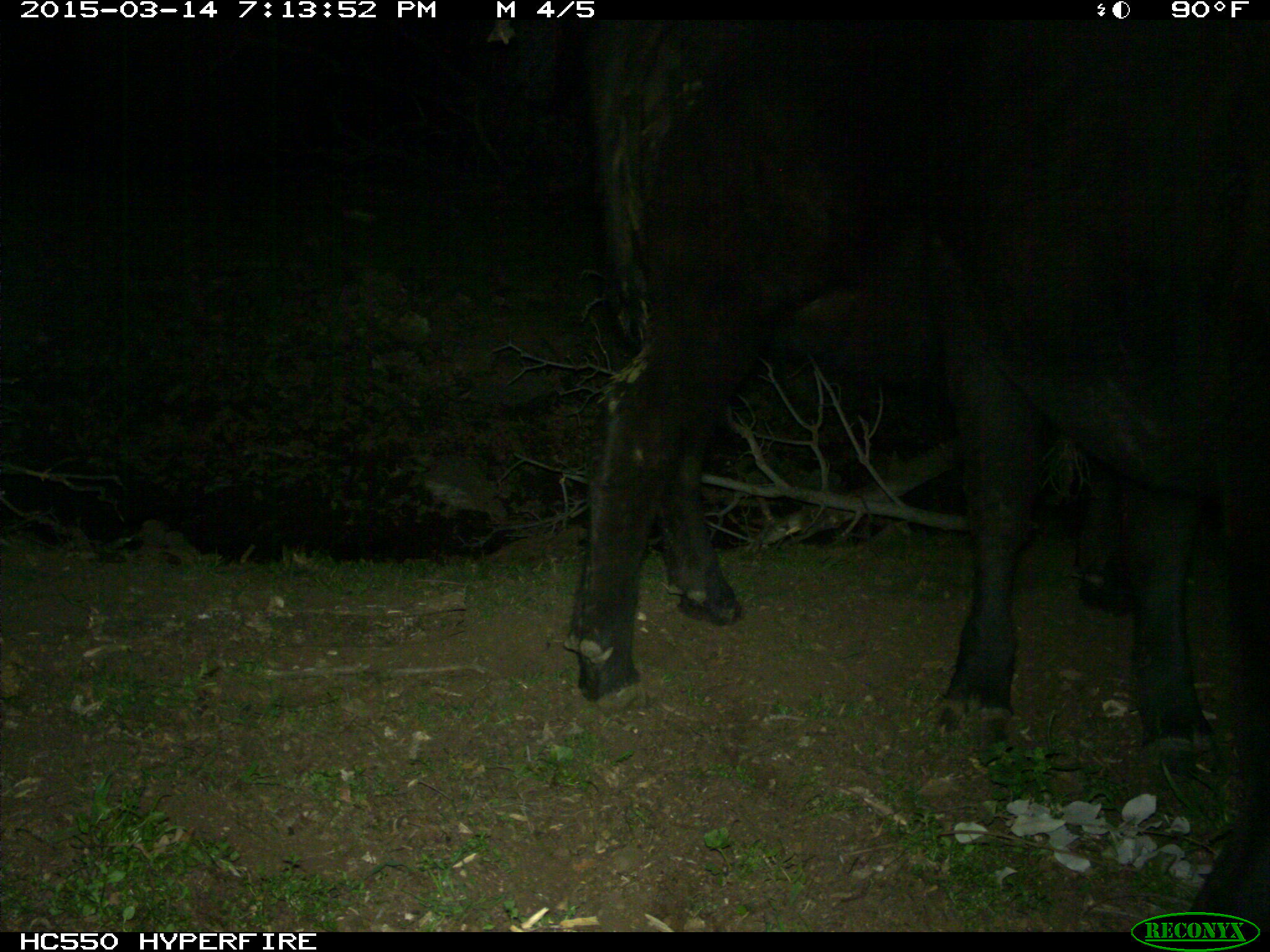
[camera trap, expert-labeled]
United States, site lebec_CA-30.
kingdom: Animalia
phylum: Chordata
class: Mammalia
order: Artiodactyla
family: Bovidae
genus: Bos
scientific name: Bos taurus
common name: domestic cow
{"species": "Bos taurus (domestic cow)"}